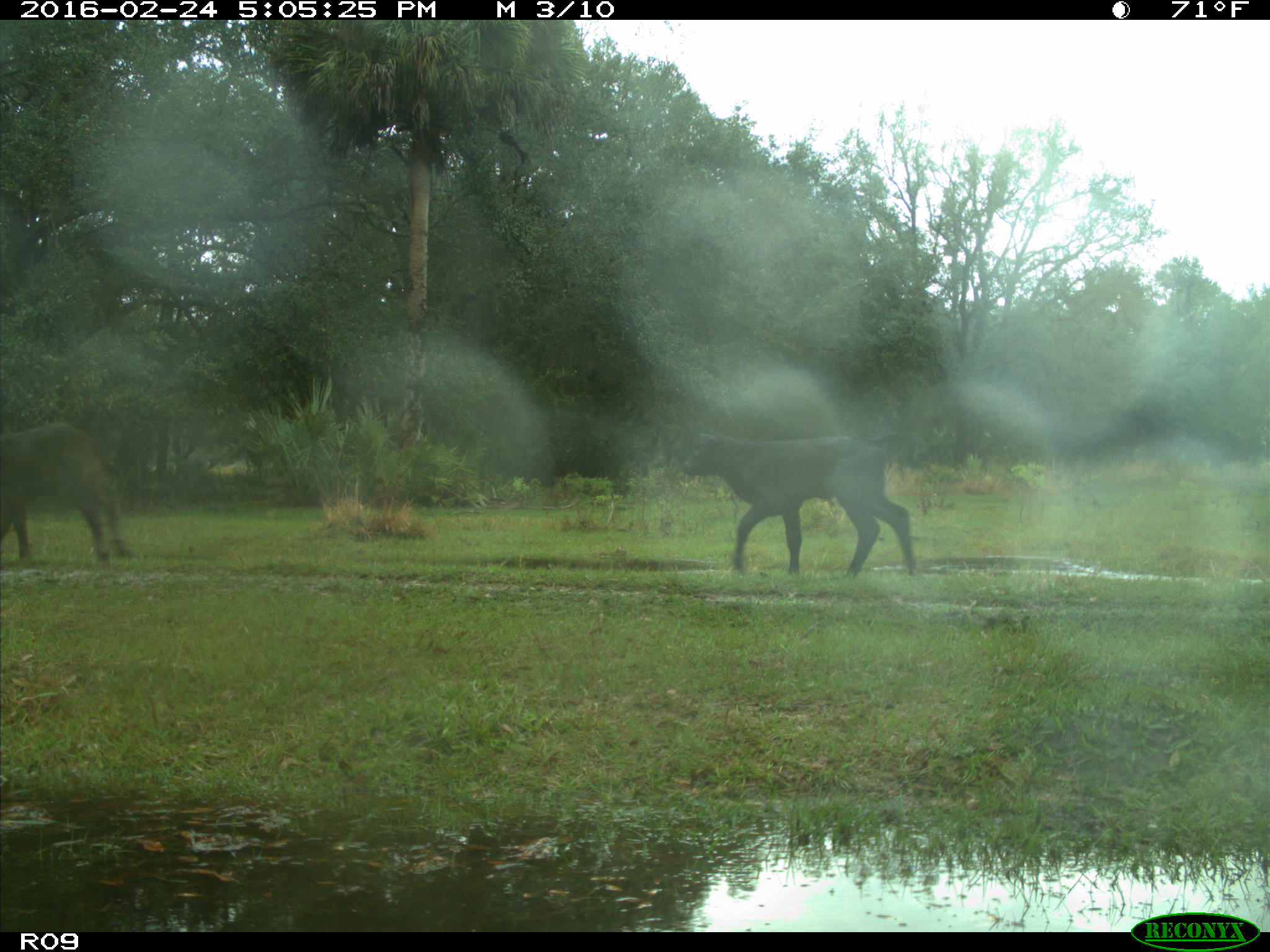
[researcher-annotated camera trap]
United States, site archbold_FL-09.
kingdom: Animalia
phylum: Chordata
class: Mammalia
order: Artiodactyla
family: Bovidae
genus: Bos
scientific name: Bos taurus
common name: domestic cow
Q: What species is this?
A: Bos taurus (domestic cow).